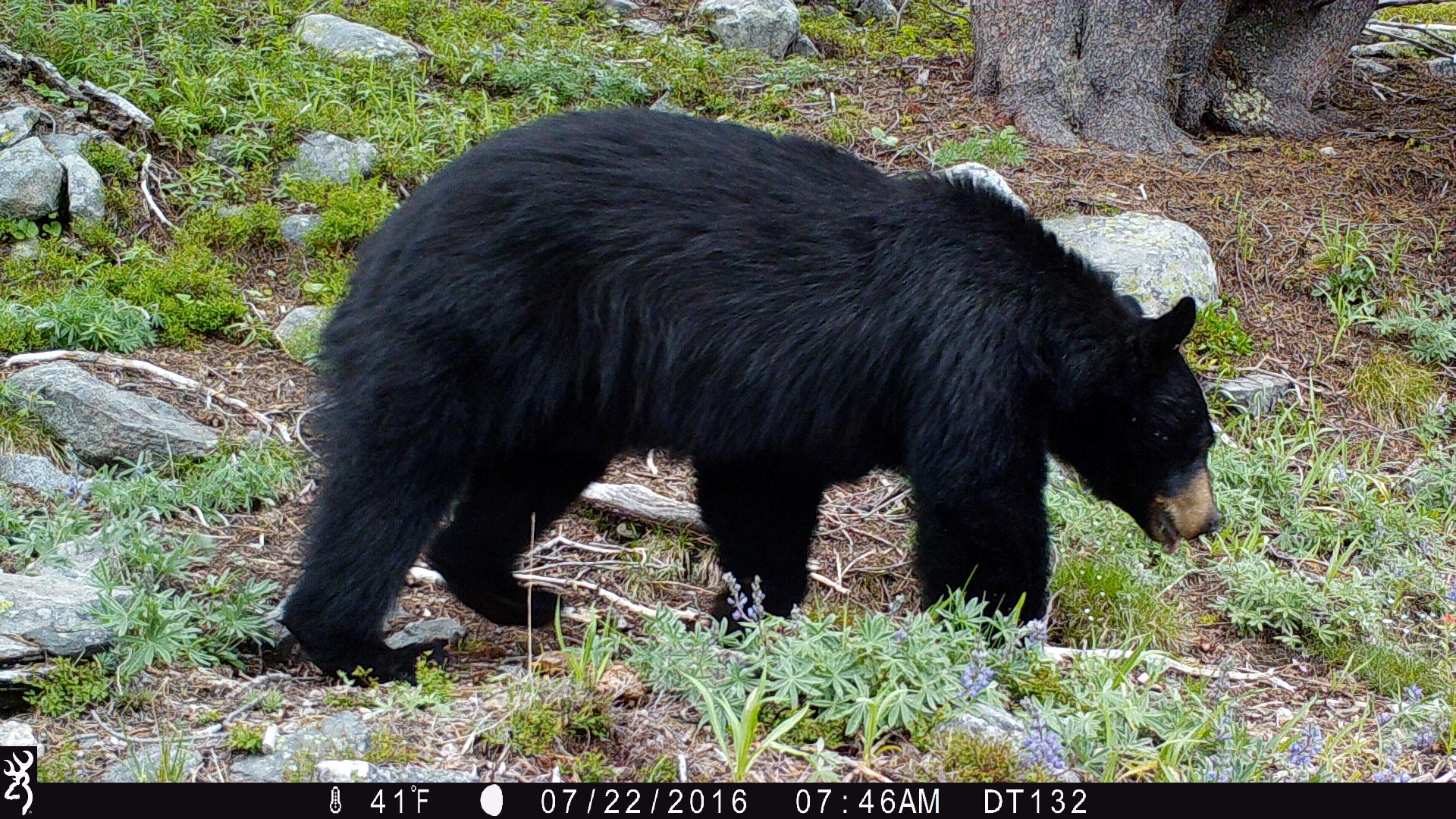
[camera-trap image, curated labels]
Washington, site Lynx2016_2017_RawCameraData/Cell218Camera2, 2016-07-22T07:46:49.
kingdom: Animalia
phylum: Chordata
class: Mammalia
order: Carnivora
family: Ursidae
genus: Ursus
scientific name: Ursus americanus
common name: american black bear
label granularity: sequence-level